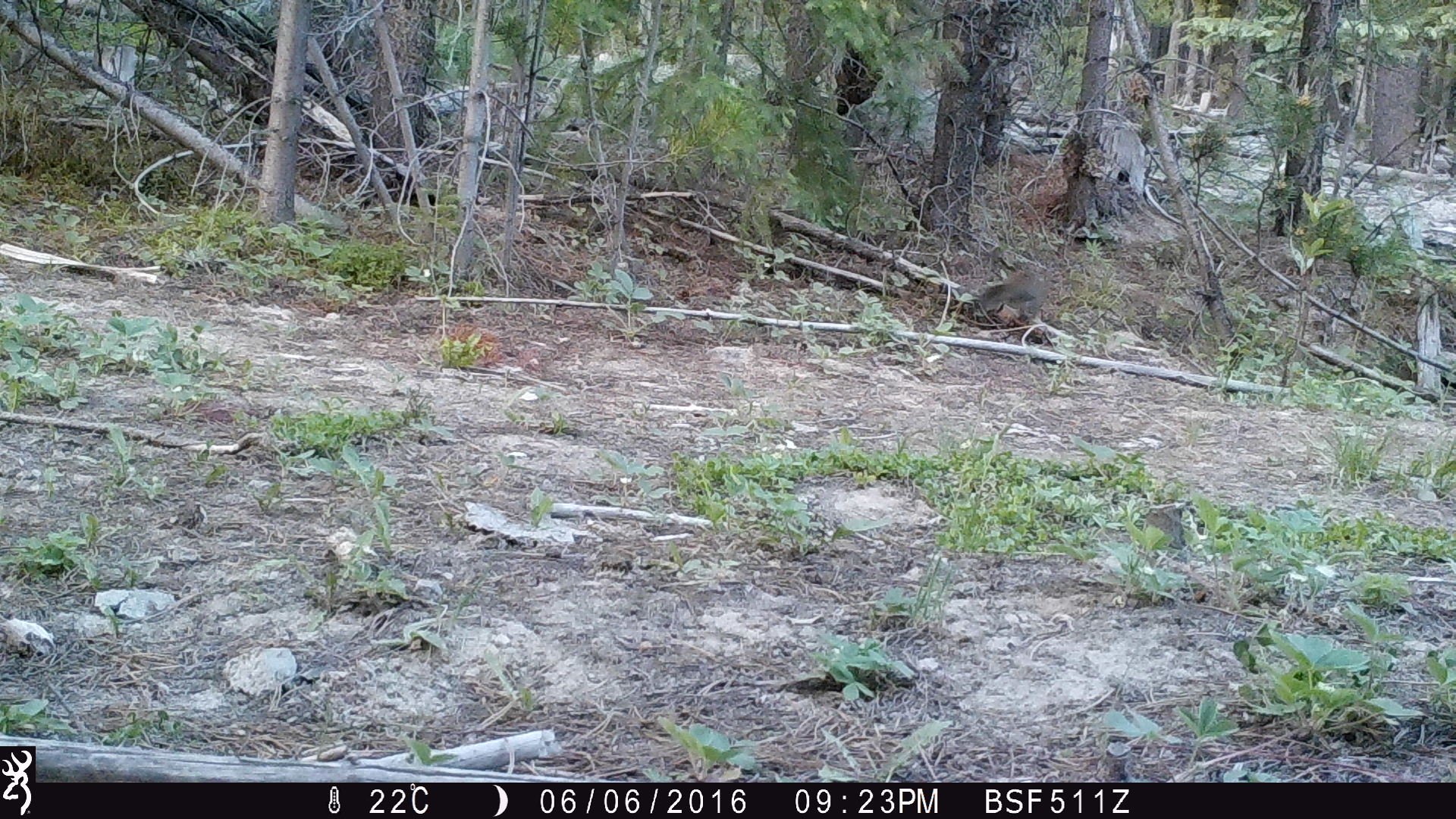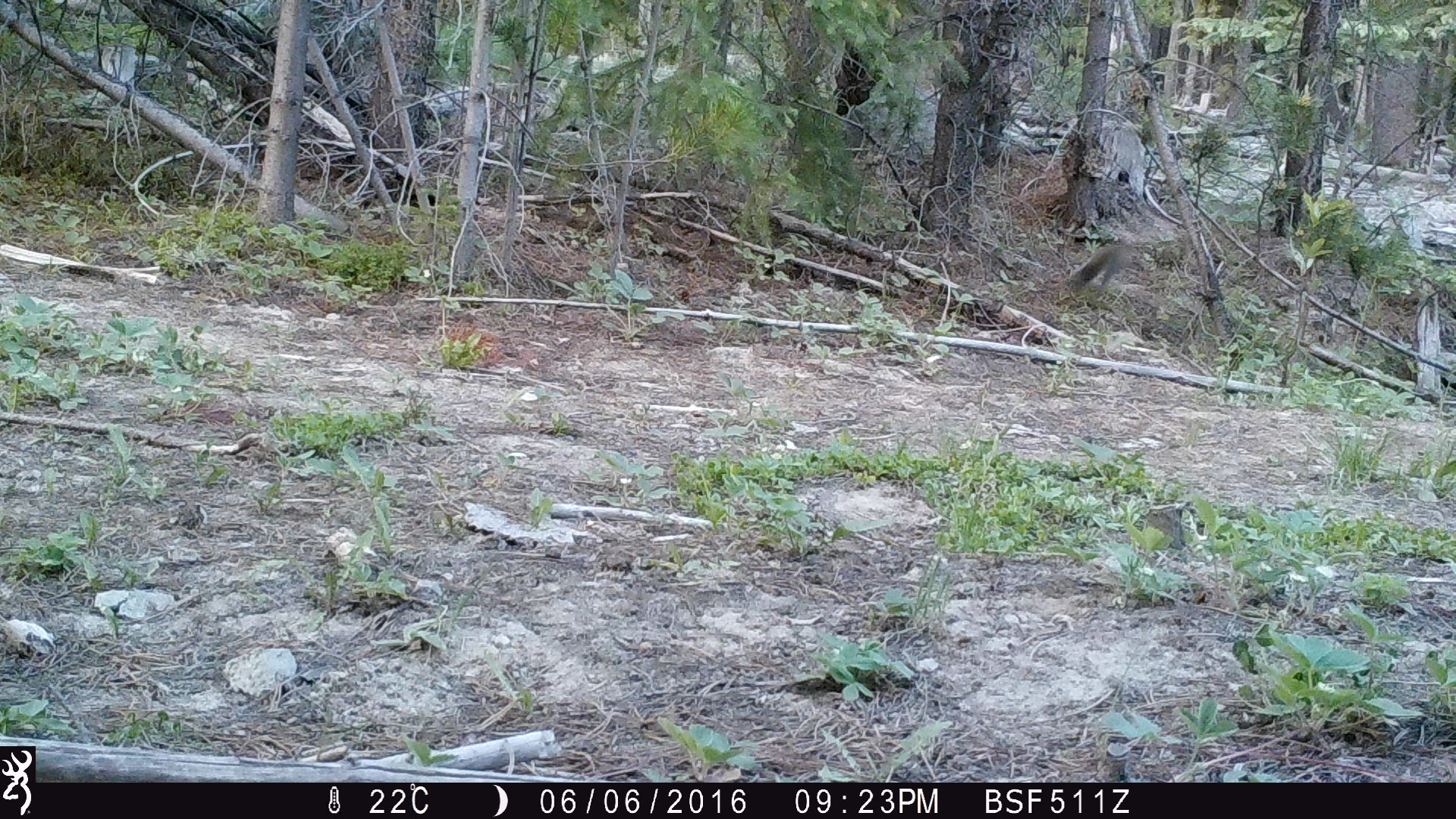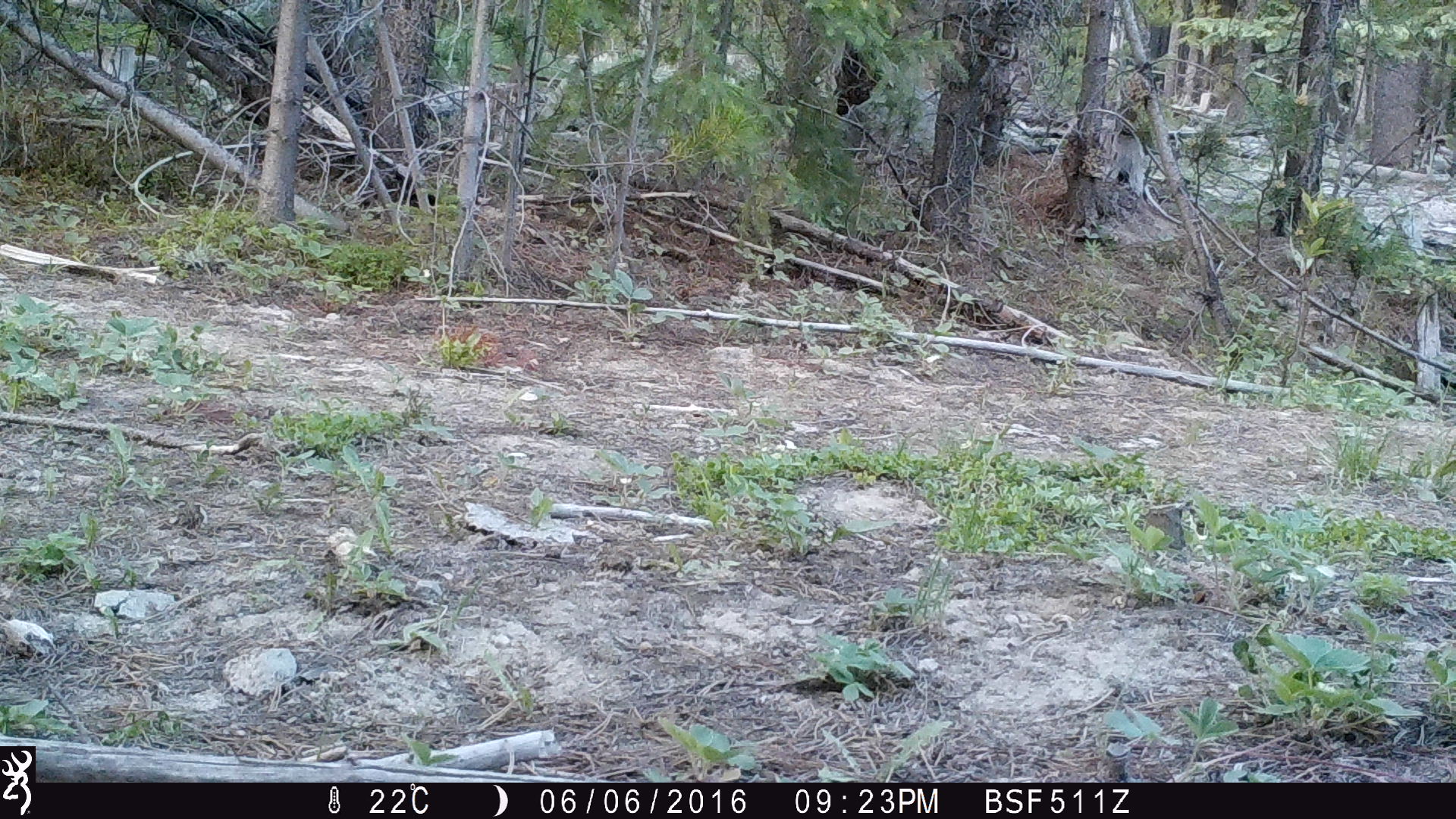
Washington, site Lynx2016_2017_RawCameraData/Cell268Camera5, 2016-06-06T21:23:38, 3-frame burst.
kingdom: Animalia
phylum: Chordata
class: Mammalia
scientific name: Mammalia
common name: small mammal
Small mammal (Mammalia). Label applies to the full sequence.